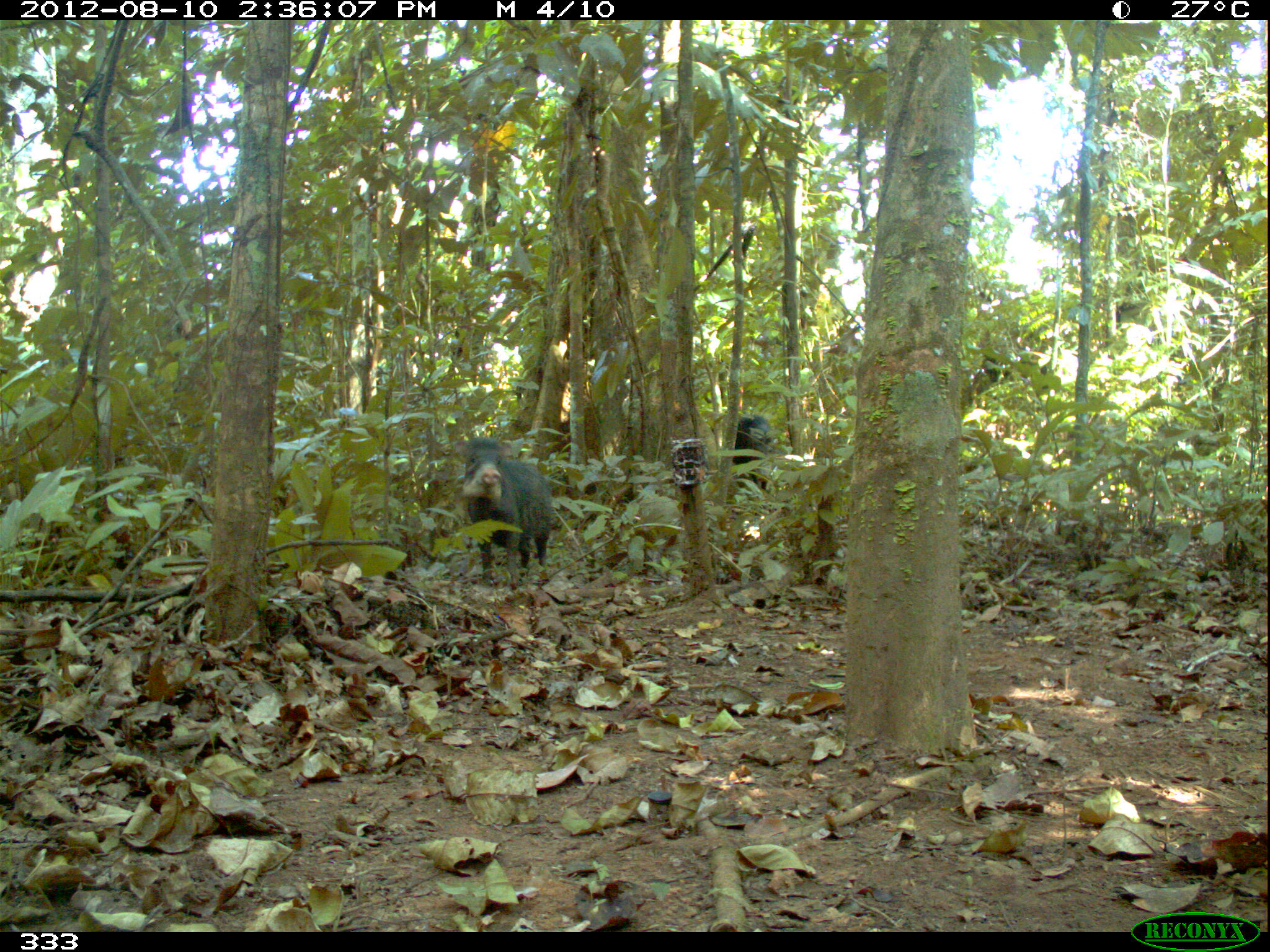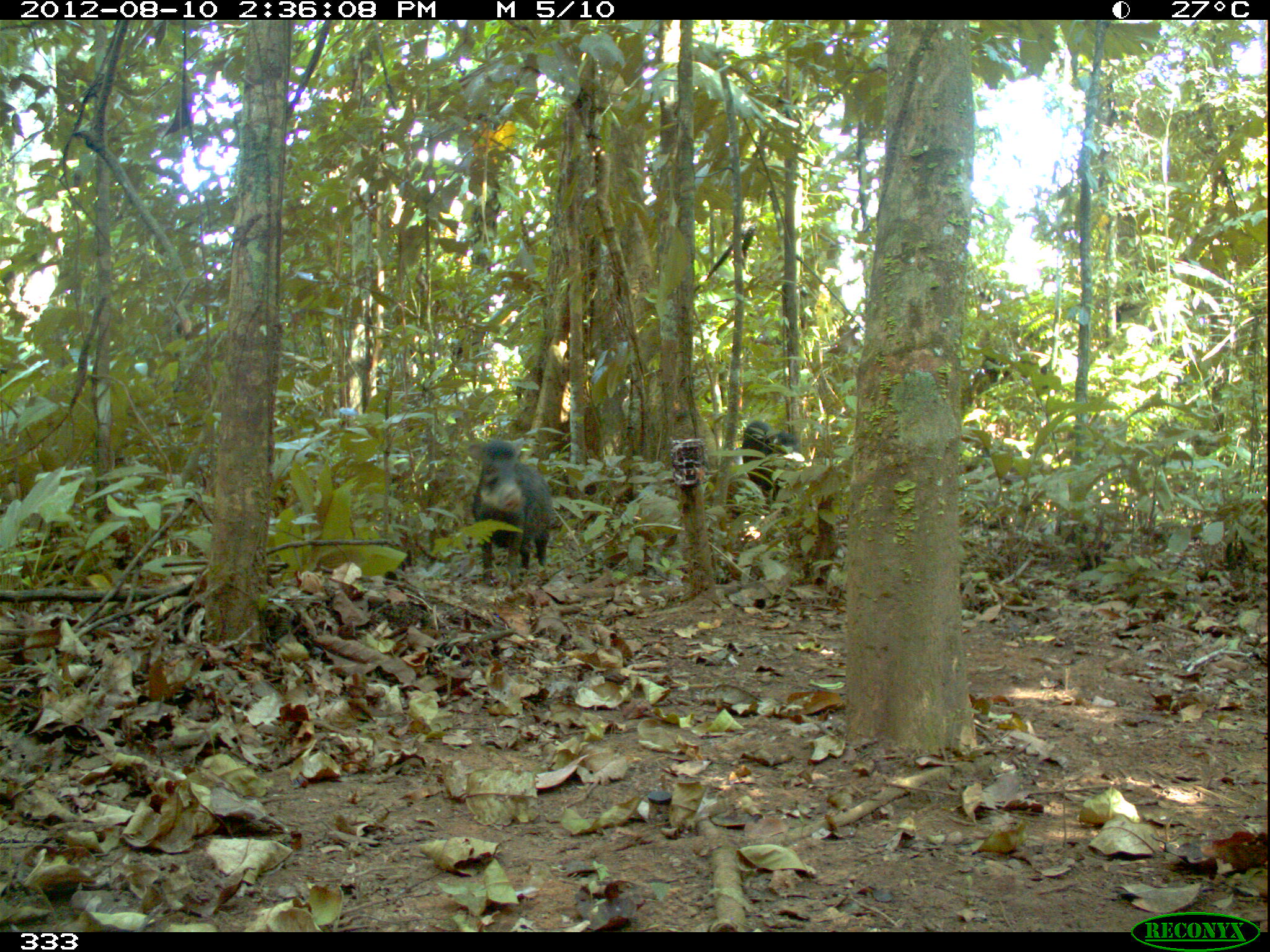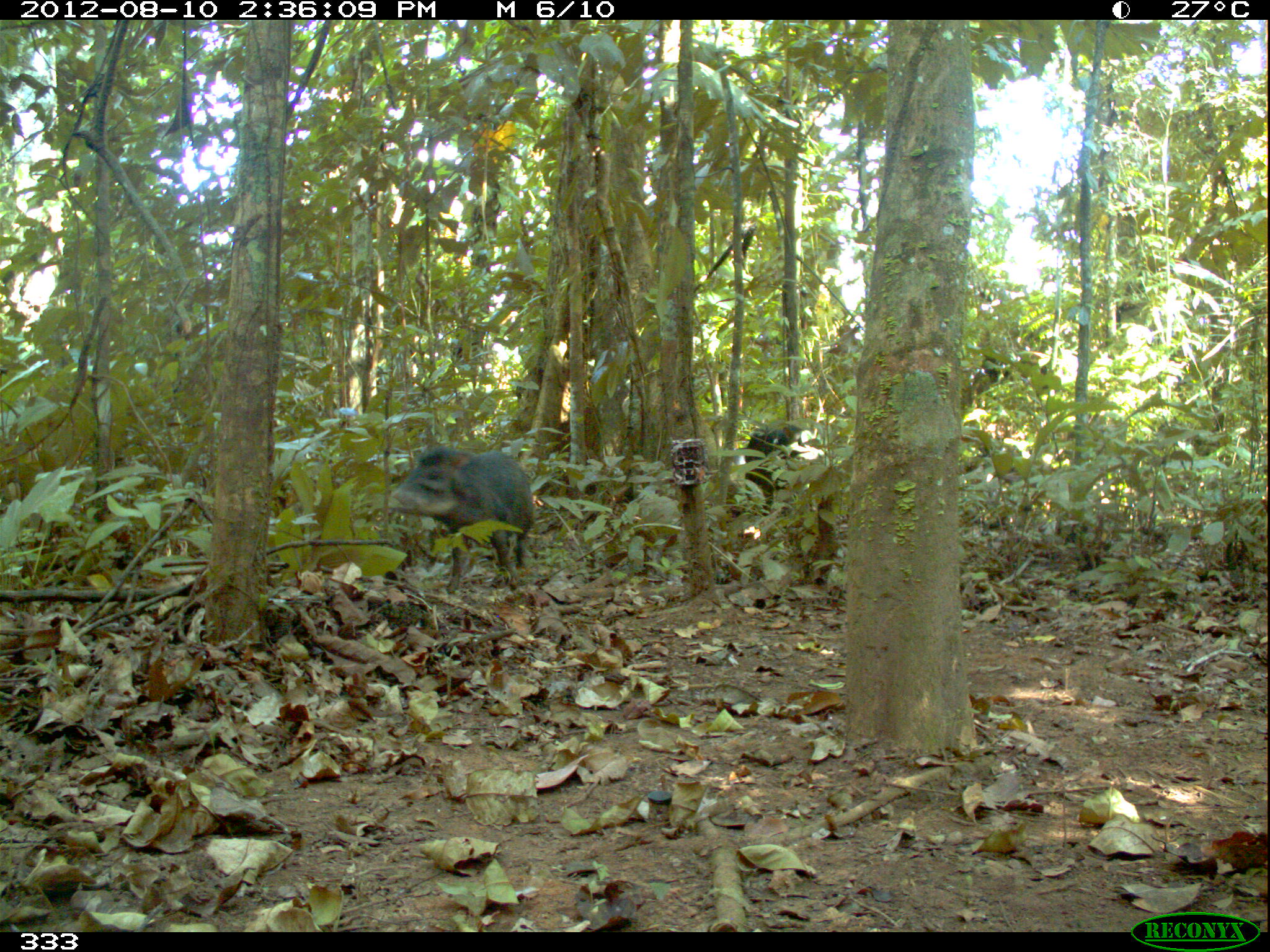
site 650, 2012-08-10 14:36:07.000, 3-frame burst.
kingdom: Animalia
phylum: Chordata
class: Mammalia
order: Artiodactyla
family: Tayassuidae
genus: Tayassu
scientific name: Tayassu pecari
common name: white-lipped peccary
Tayassu pecari (white-lipped peccary).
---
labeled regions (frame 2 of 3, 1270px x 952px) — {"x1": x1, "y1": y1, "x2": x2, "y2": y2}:
tayassu pecari: {"x1": 470, "y1": 437, "x2": 551, "y2": 586}; {"x1": 741, "y1": 420, "x2": 800, "y2": 506}